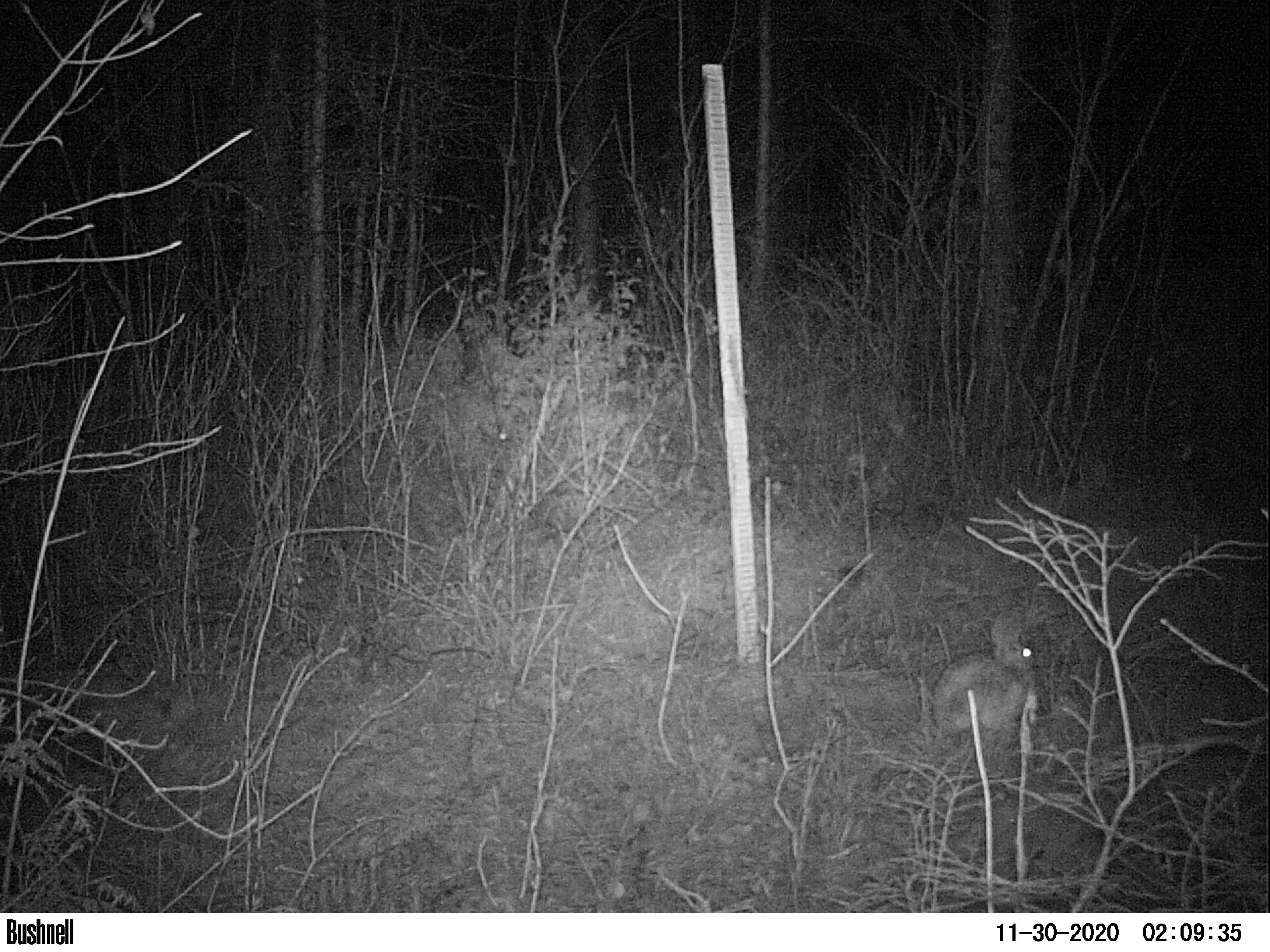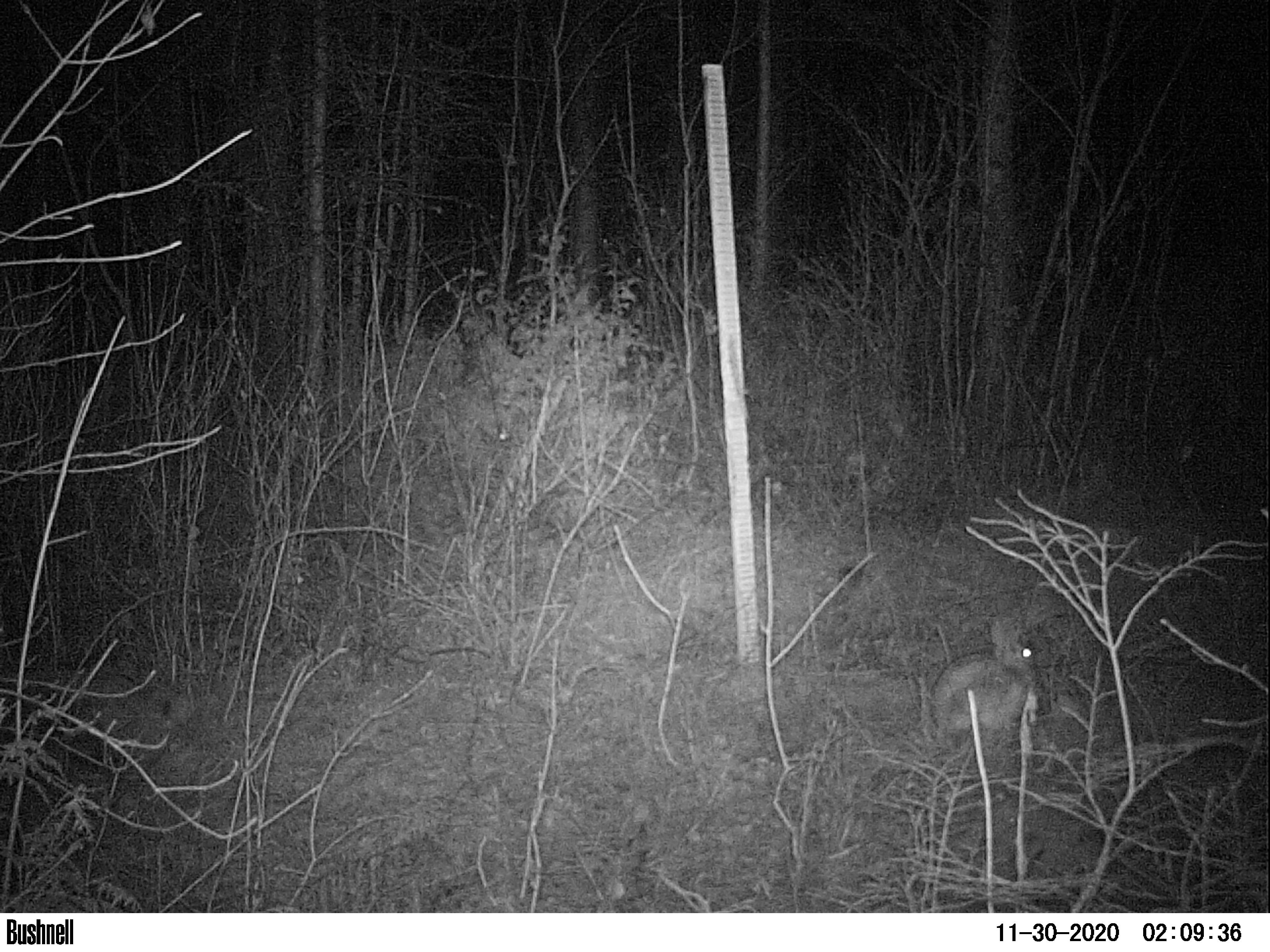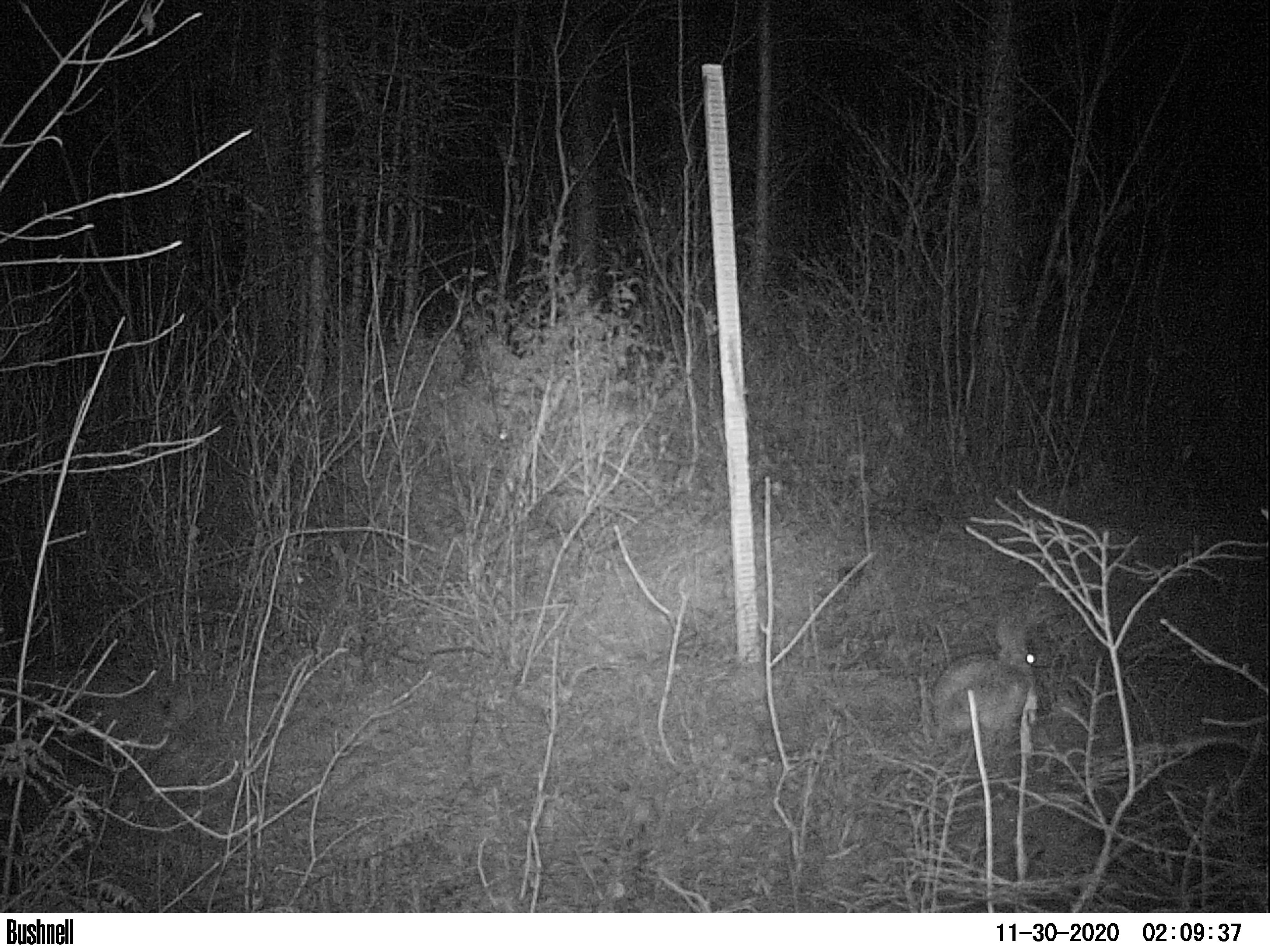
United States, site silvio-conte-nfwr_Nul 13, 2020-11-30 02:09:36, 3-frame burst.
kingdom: Animalia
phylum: Chordata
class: Mammalia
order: Lagomorpha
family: Leporidae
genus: Lepus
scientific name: Lepus americanus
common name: snowshoe hare